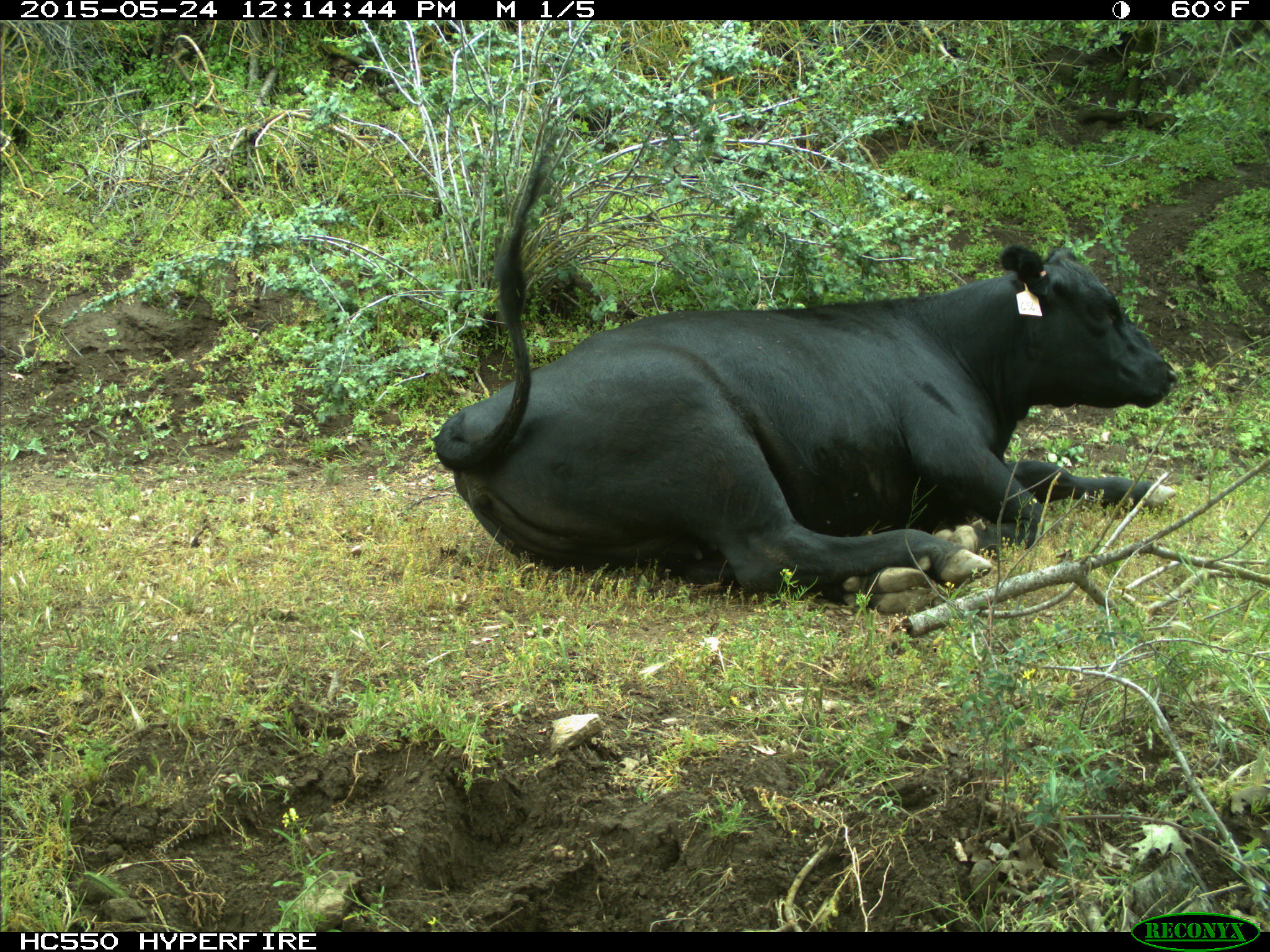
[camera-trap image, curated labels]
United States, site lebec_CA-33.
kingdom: Animalia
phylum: Chordata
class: Mammalia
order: Artiodactyla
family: Bovidae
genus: Bos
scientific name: Bos taurus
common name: domestic cow